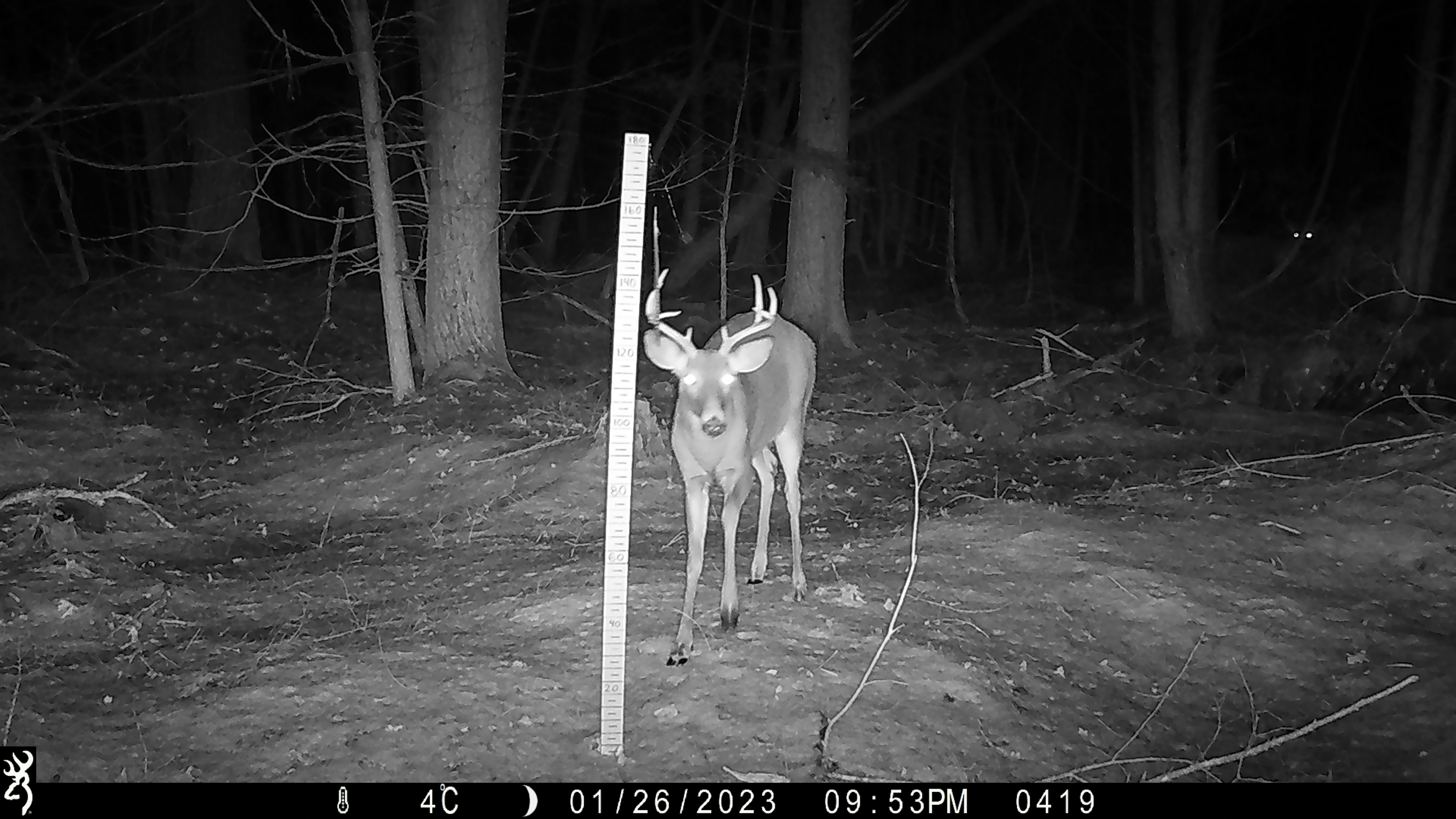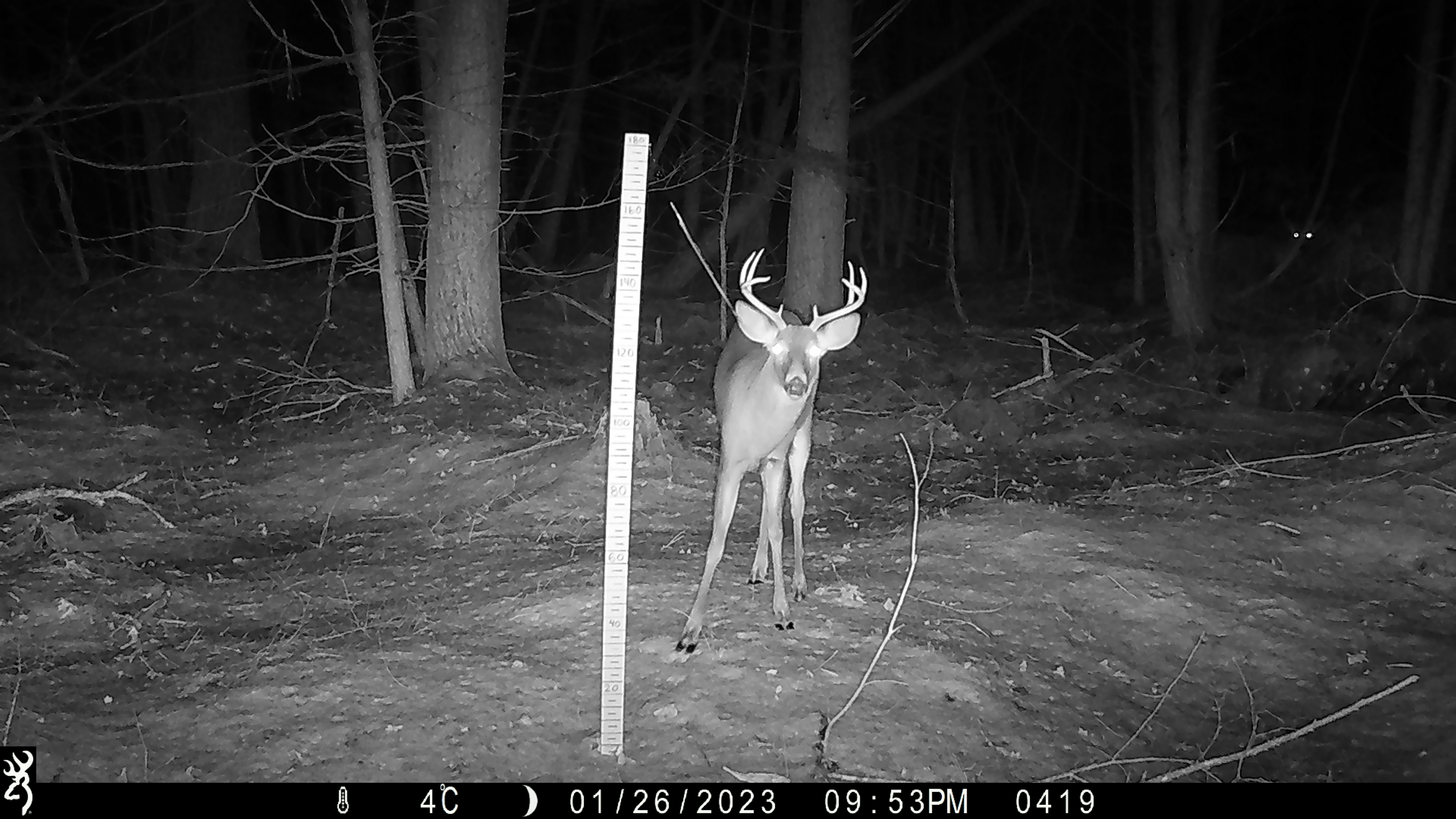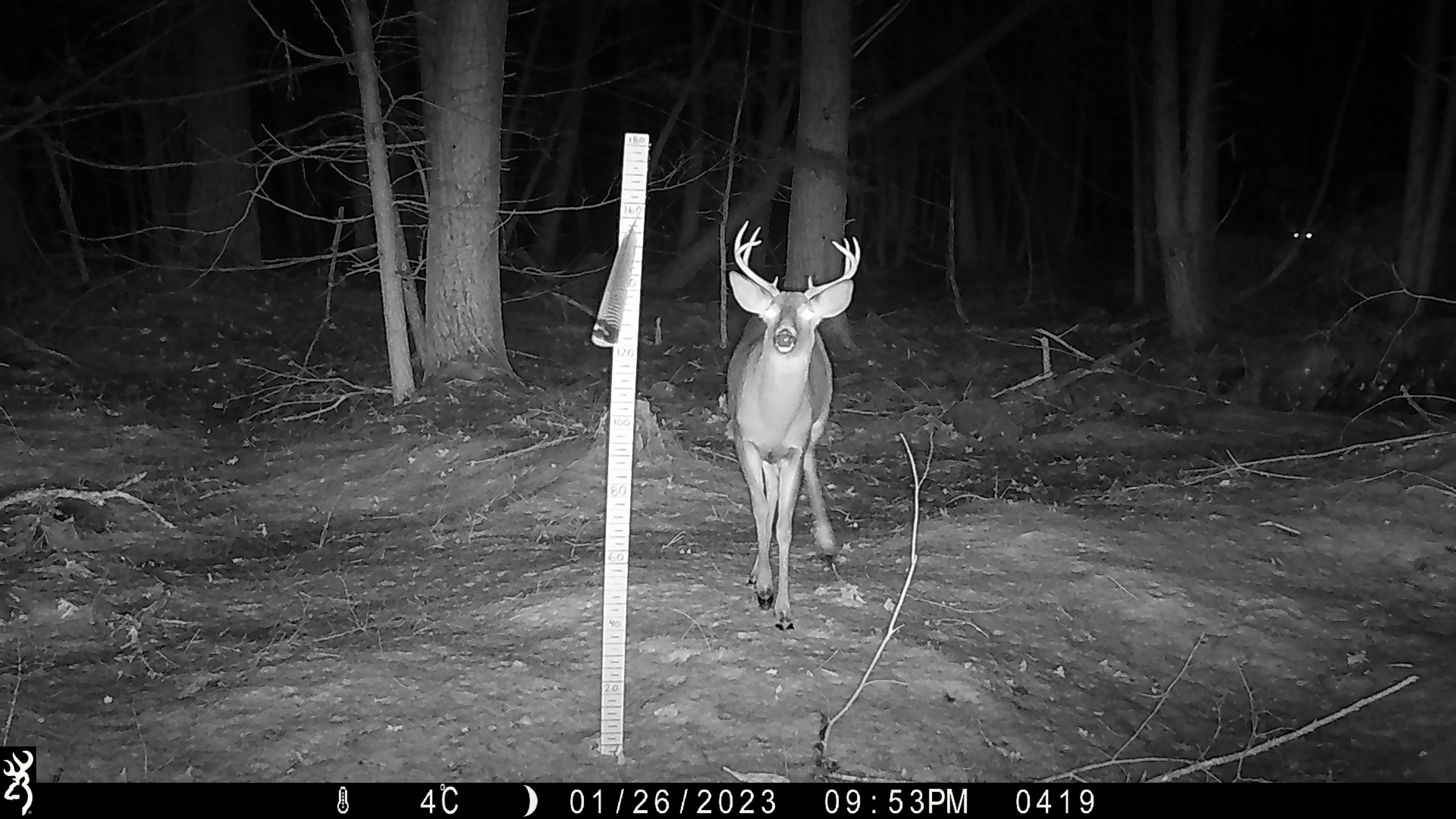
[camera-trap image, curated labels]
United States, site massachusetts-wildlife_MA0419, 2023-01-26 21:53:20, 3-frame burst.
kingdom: Animalia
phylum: Chordata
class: Mammalia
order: Artiodactyla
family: Cervidae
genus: Odocoileus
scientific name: Odocoileus virginianus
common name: white-tailed deer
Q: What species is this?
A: White-tailed deer (Odocoileus virginianus).